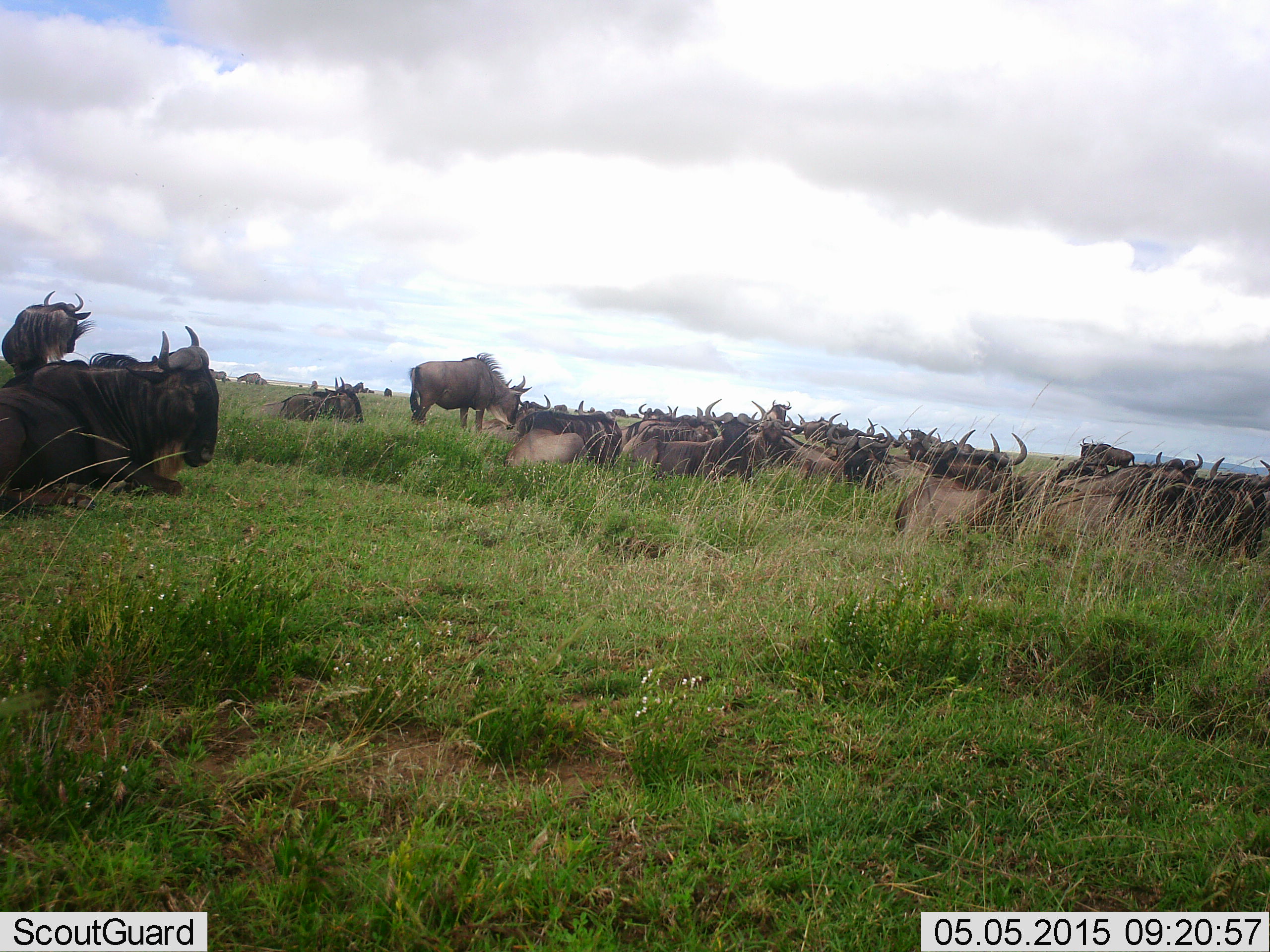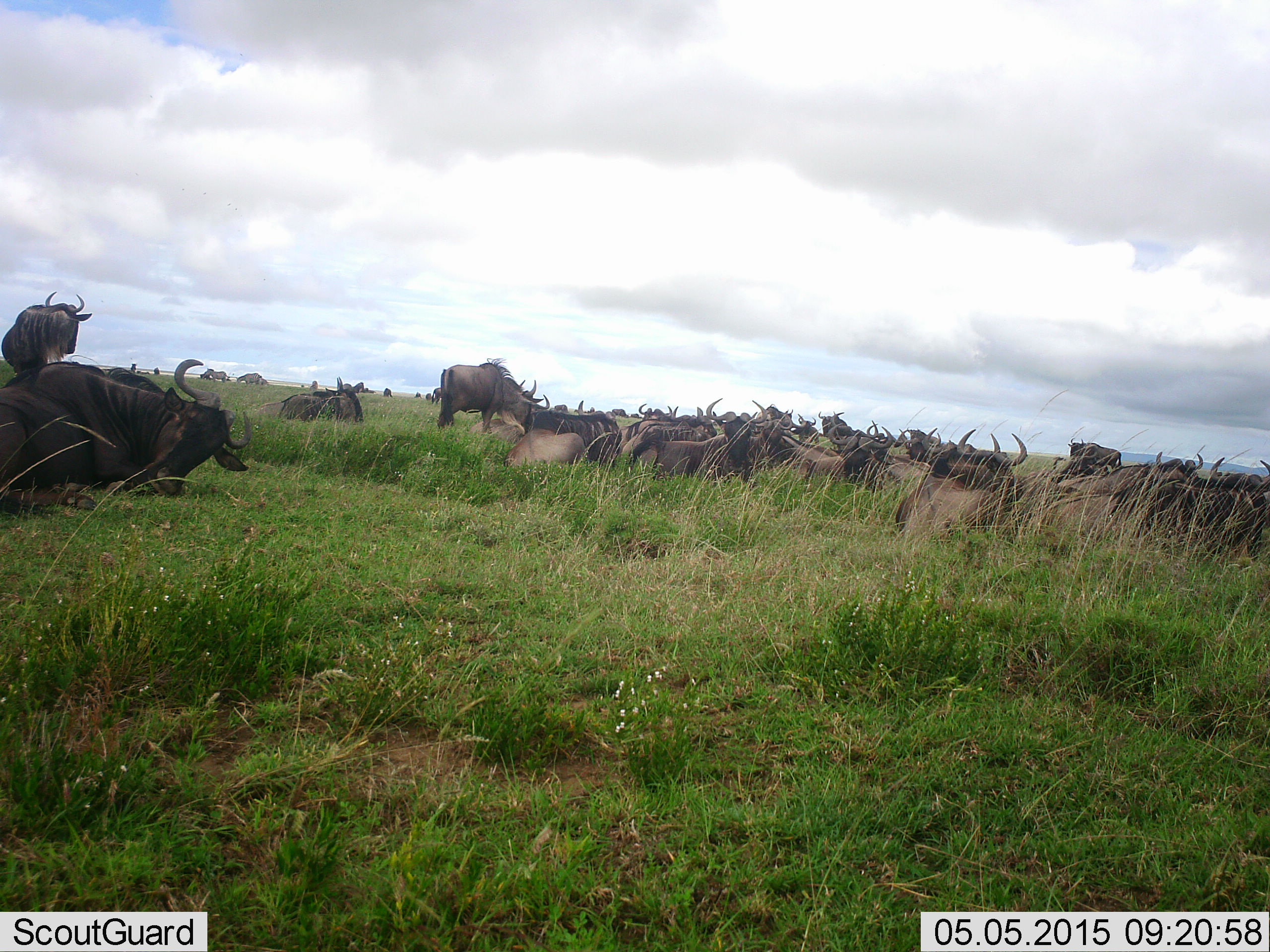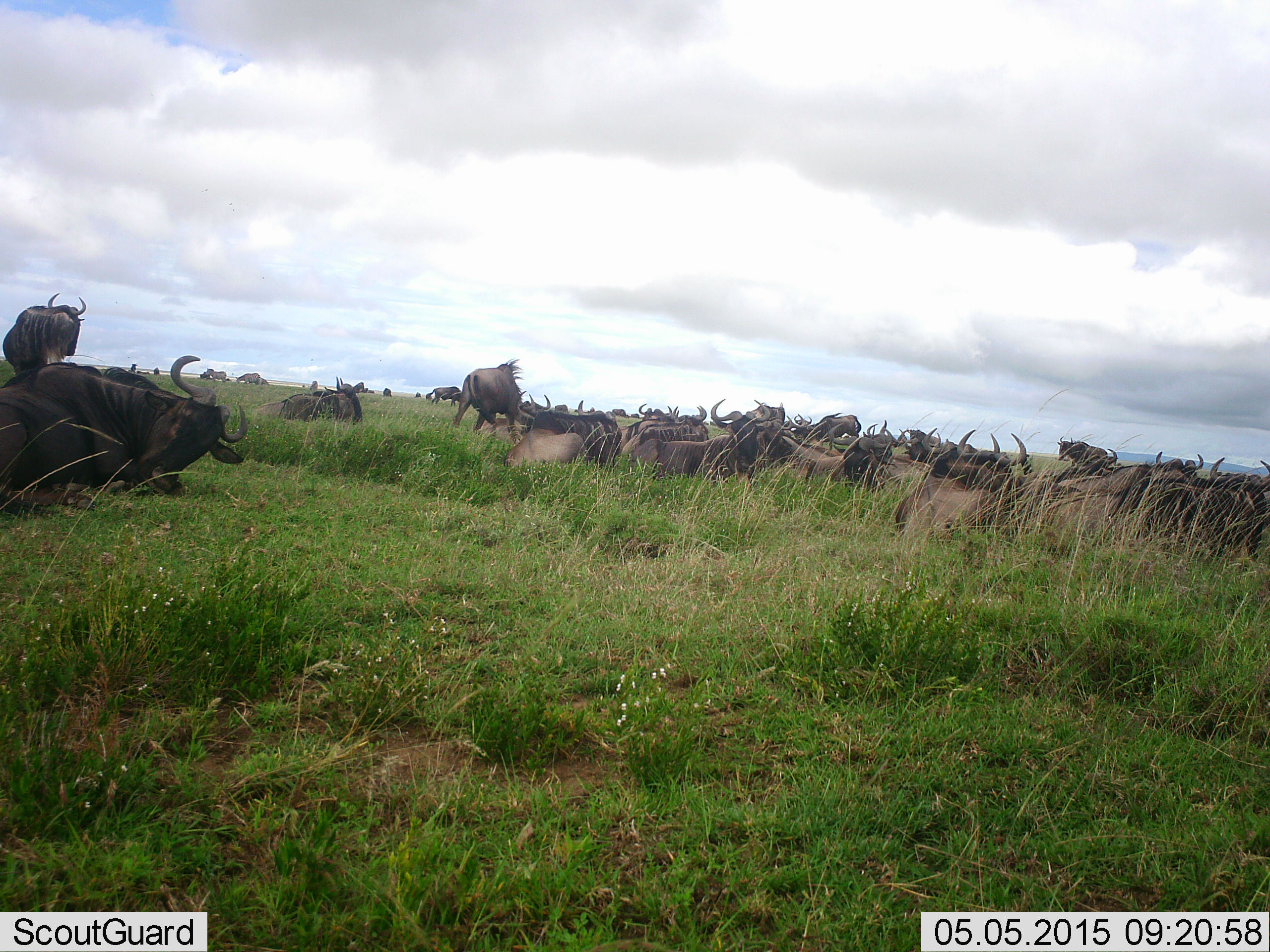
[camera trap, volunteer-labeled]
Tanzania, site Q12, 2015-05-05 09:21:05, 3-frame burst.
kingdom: Animalia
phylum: Chordata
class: Mammalia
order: Artiodactyla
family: Bovidae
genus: Connochaetes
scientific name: Connochaetes taurinus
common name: blue wildebeest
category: wildebeest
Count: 11-50.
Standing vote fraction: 73%.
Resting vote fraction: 100%.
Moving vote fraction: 27%.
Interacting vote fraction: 18%.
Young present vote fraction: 0%.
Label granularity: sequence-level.